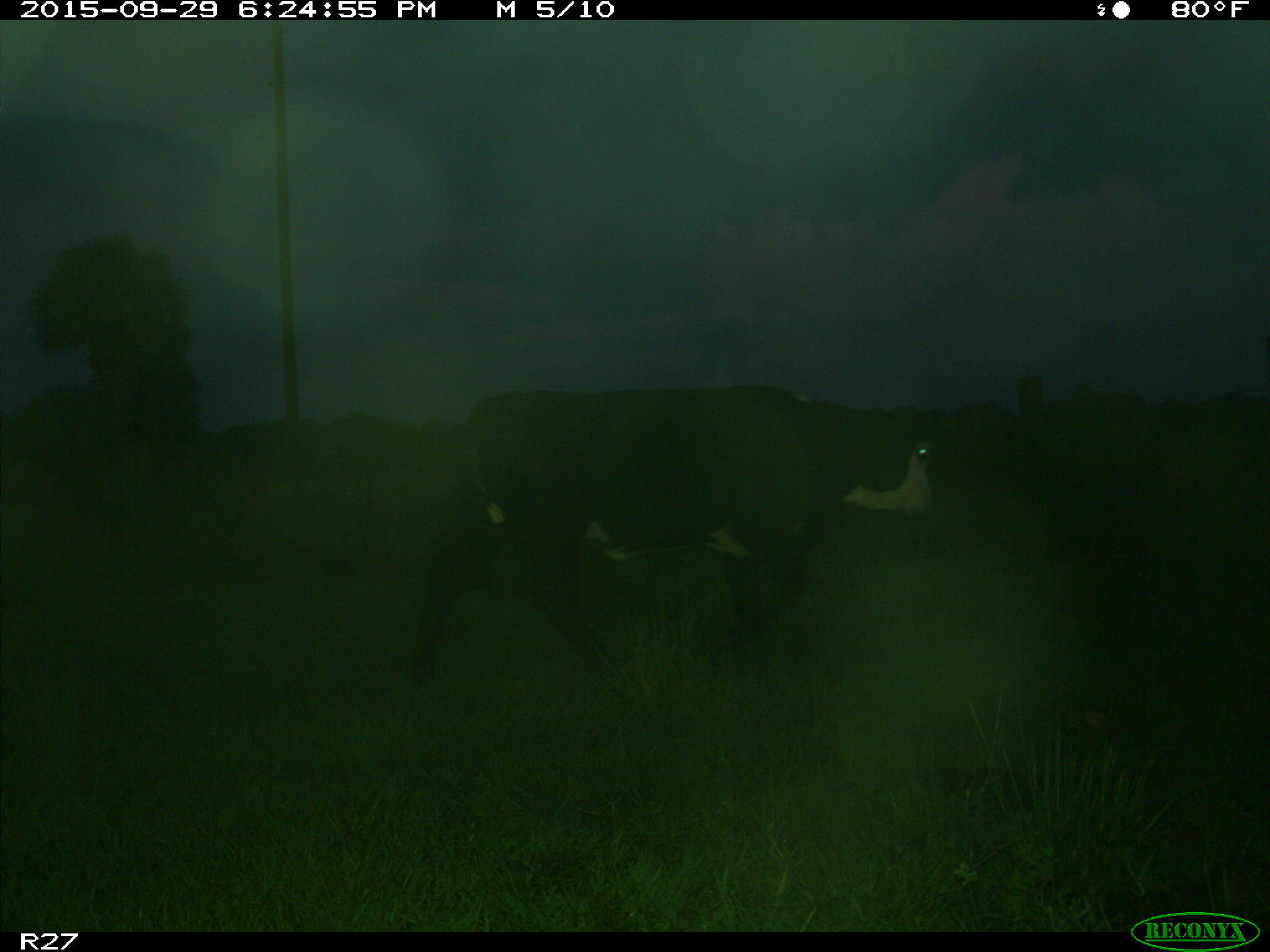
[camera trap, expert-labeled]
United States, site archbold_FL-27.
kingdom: Animalia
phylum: Chordata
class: Mammalia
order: Artiodactyla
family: Bovidae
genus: Bos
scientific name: Bos taurus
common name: domestic cow